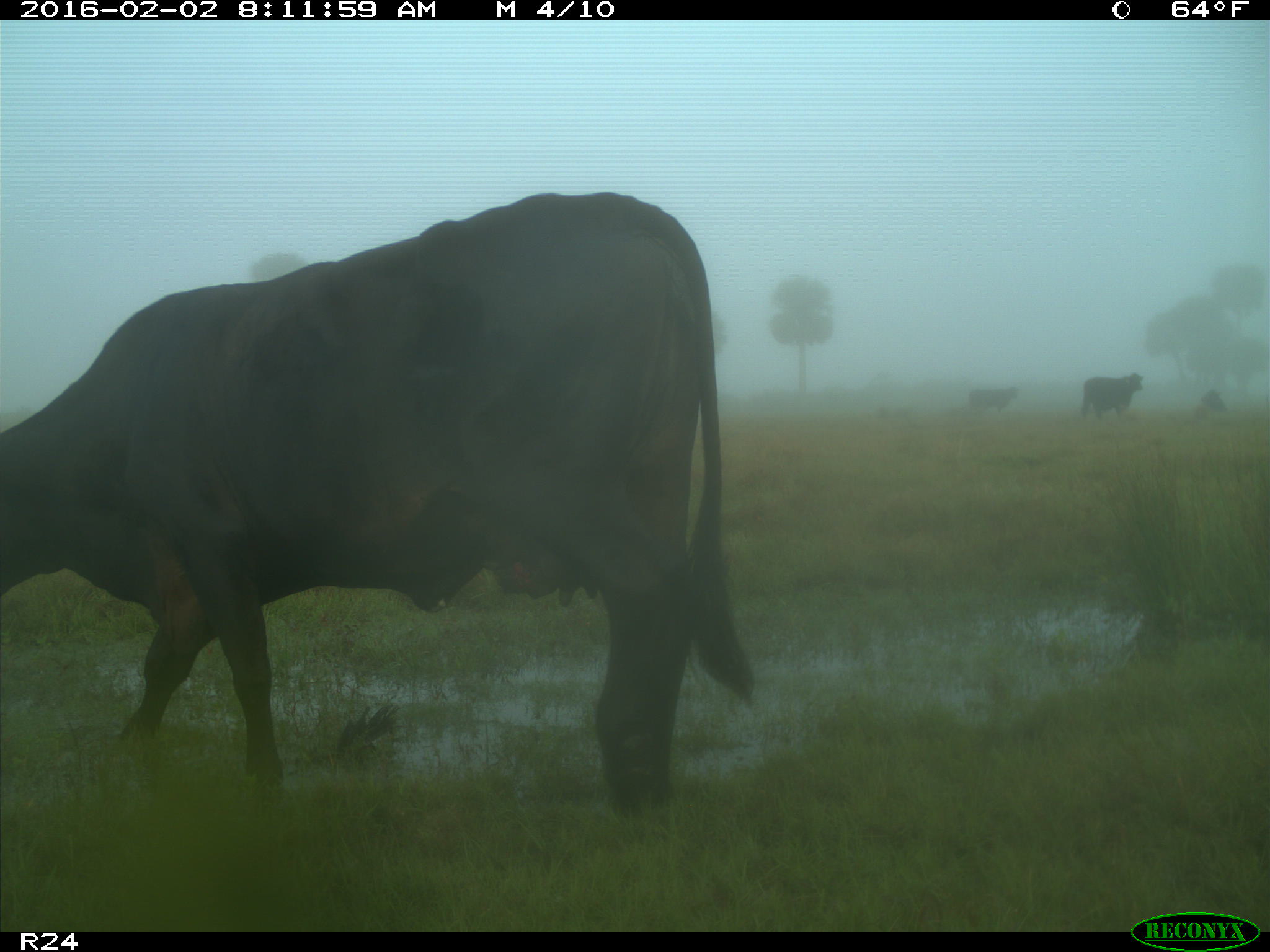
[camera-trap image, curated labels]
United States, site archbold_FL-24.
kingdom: Animalia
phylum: Chordata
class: Mammalia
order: Artiodactyla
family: Bovidae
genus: Bos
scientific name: Bos taurus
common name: domestic cow